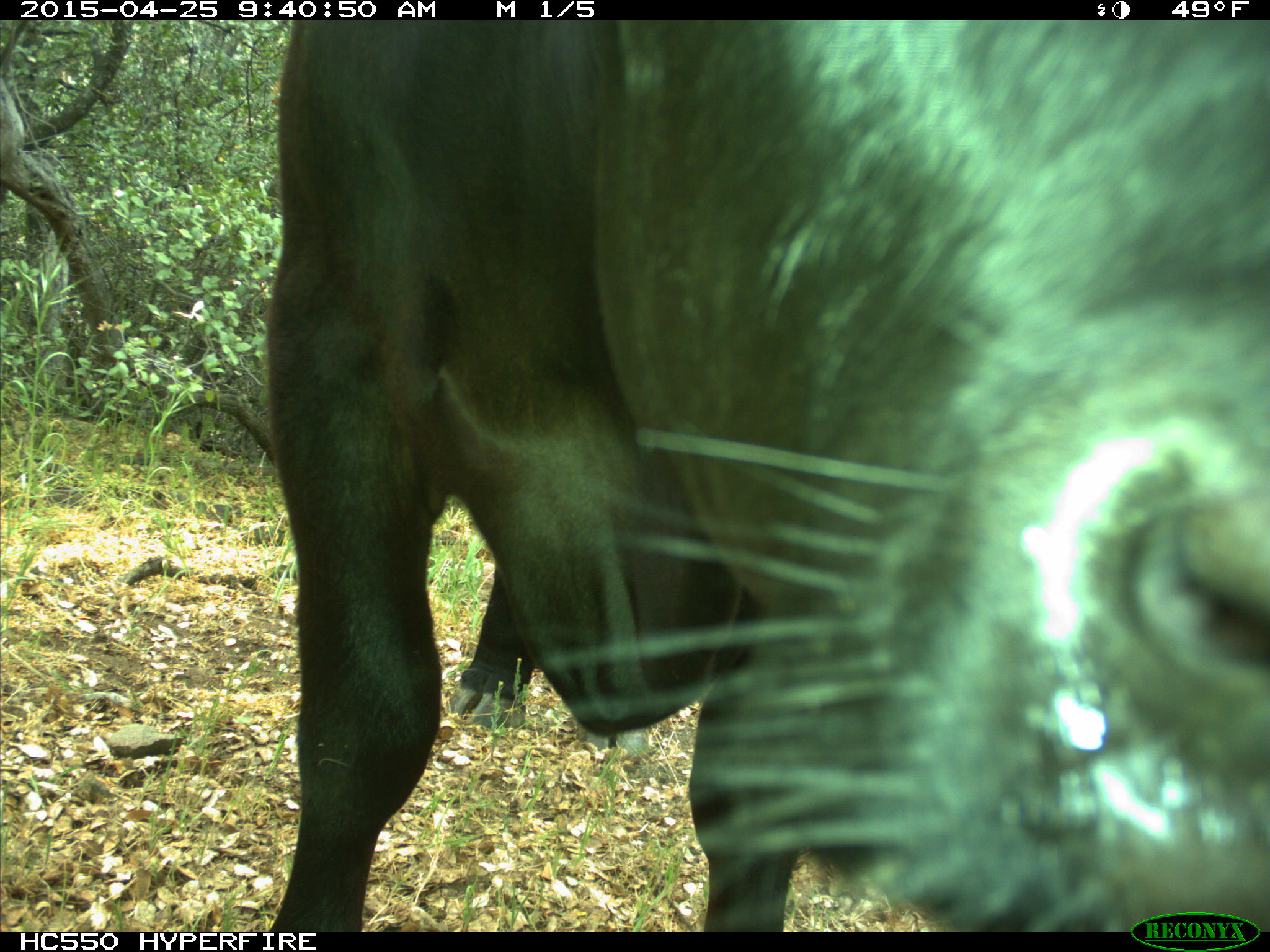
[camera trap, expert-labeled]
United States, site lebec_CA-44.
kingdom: Animalia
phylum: Chordata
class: Mammalia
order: Artiodactyla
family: Suidae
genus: Sus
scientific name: Sus scrofa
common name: wild boar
Sus scrofa (wild boar).